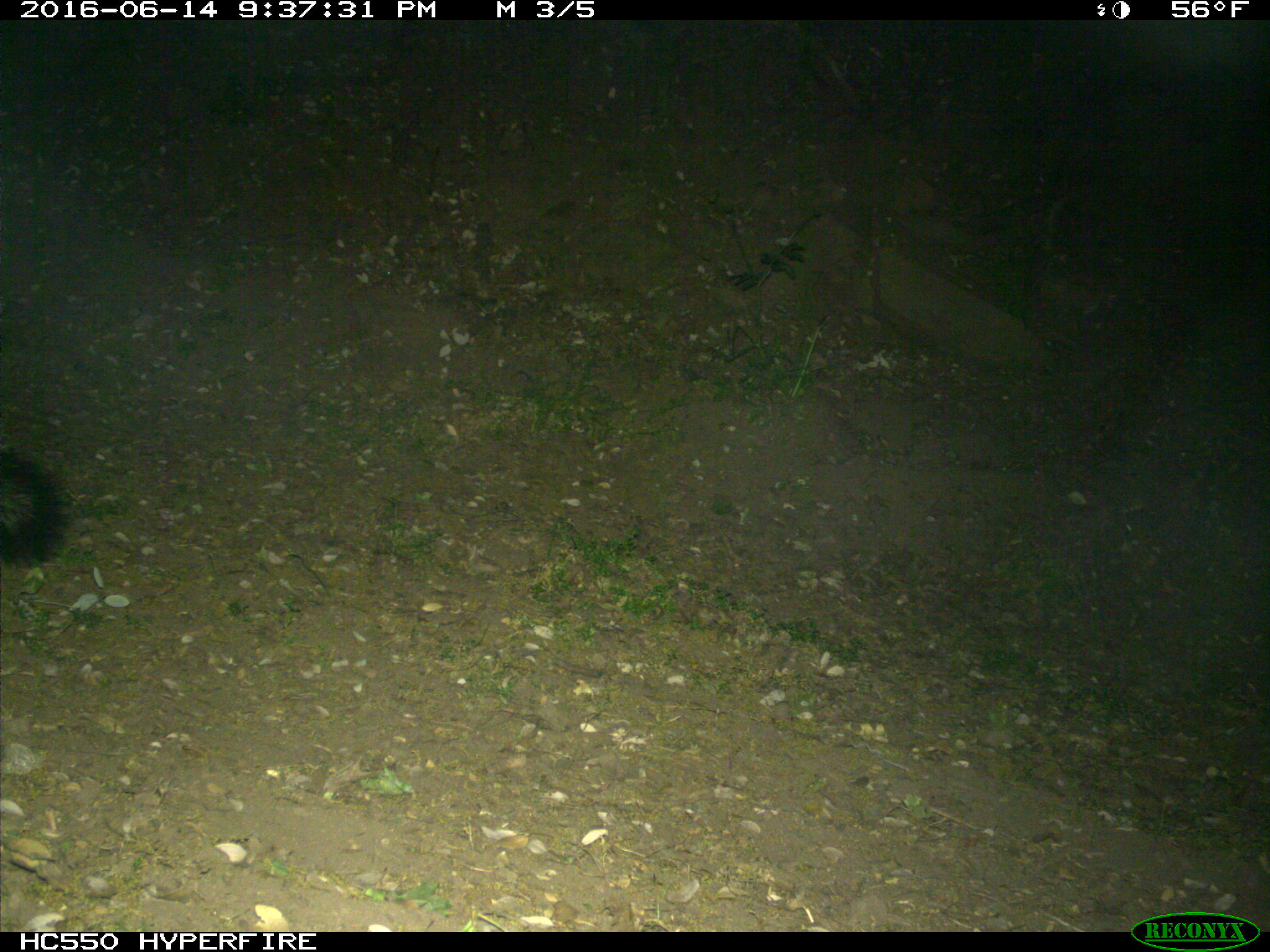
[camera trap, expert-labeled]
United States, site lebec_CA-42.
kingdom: Animalia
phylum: Chordata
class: Mammalia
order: Carnivora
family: Mephitidae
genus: Mephitis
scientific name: Mephitis mephitis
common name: striped skunk